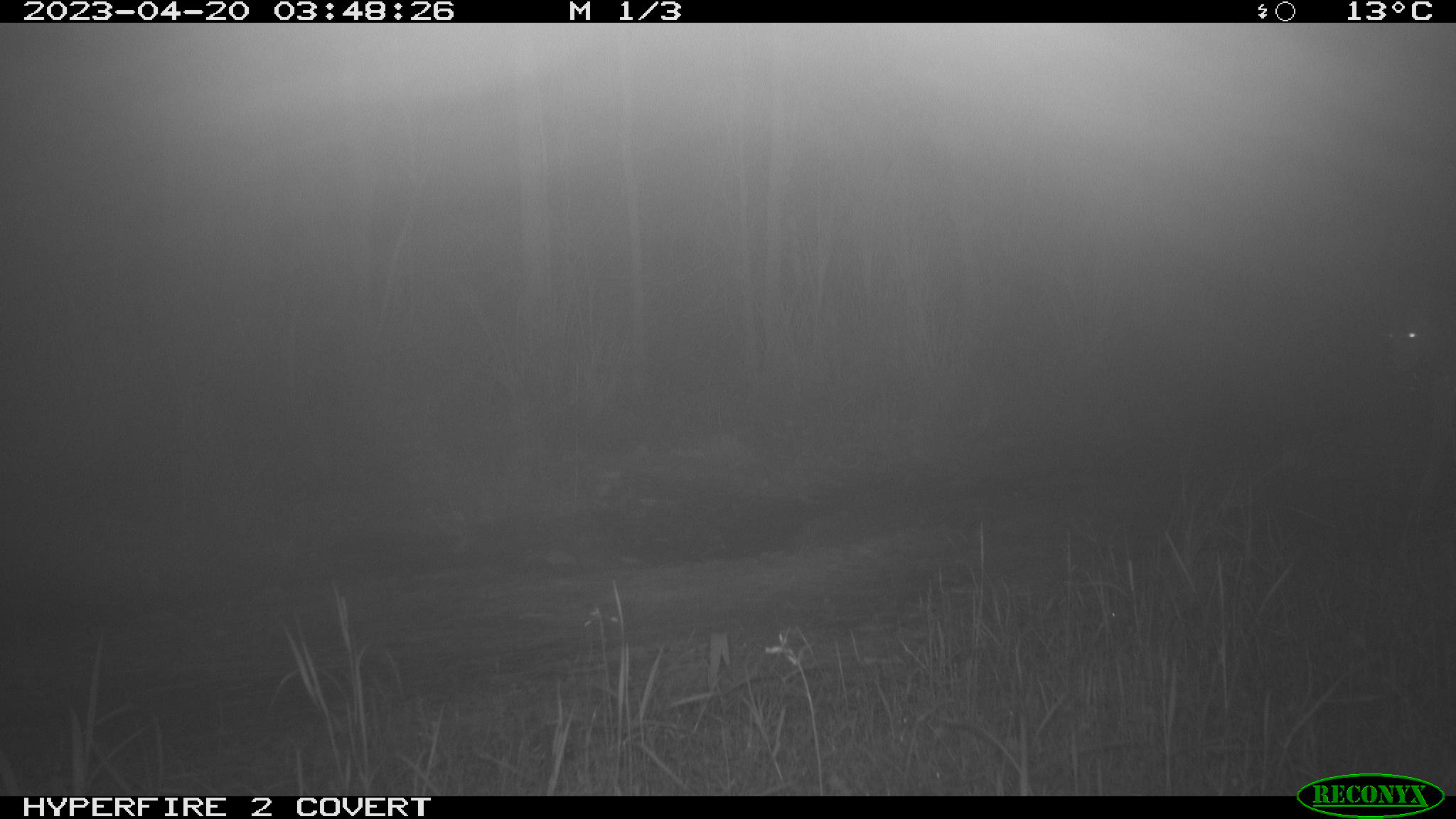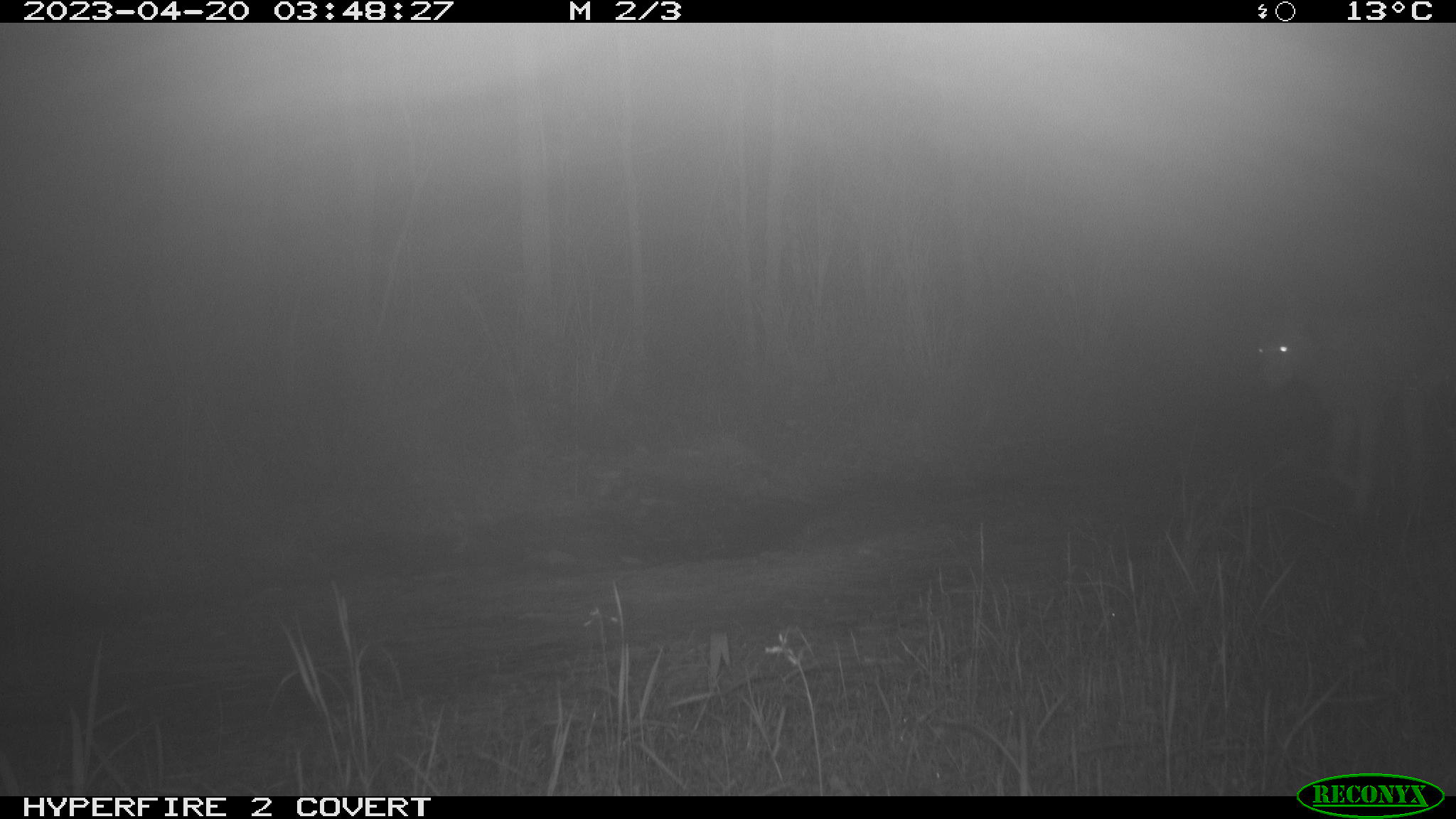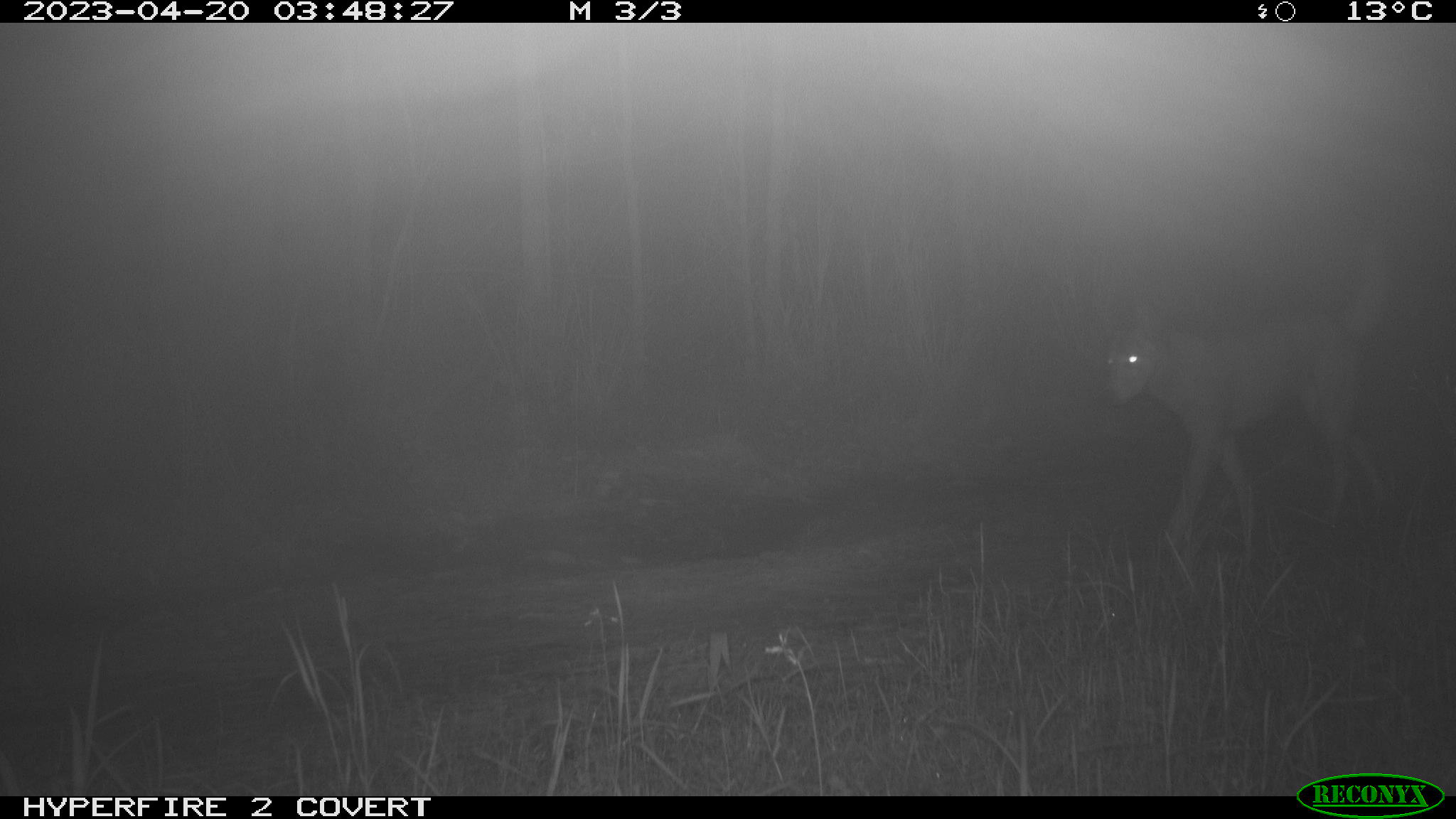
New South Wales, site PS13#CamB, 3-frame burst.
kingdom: Animalia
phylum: Chordata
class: Mammalia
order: Carnivora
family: Canidae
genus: Canis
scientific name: Canis familiaris dingo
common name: dingo